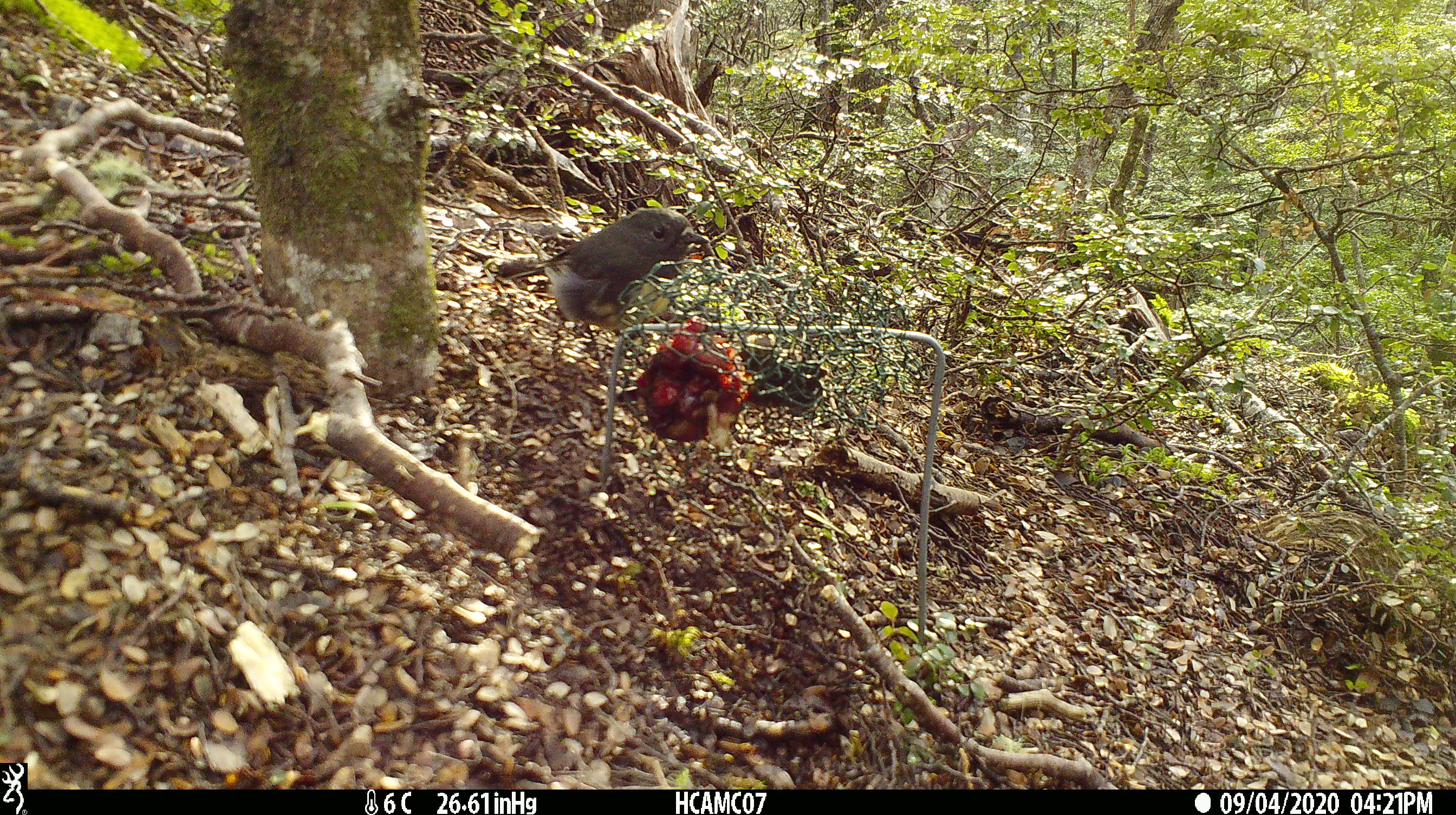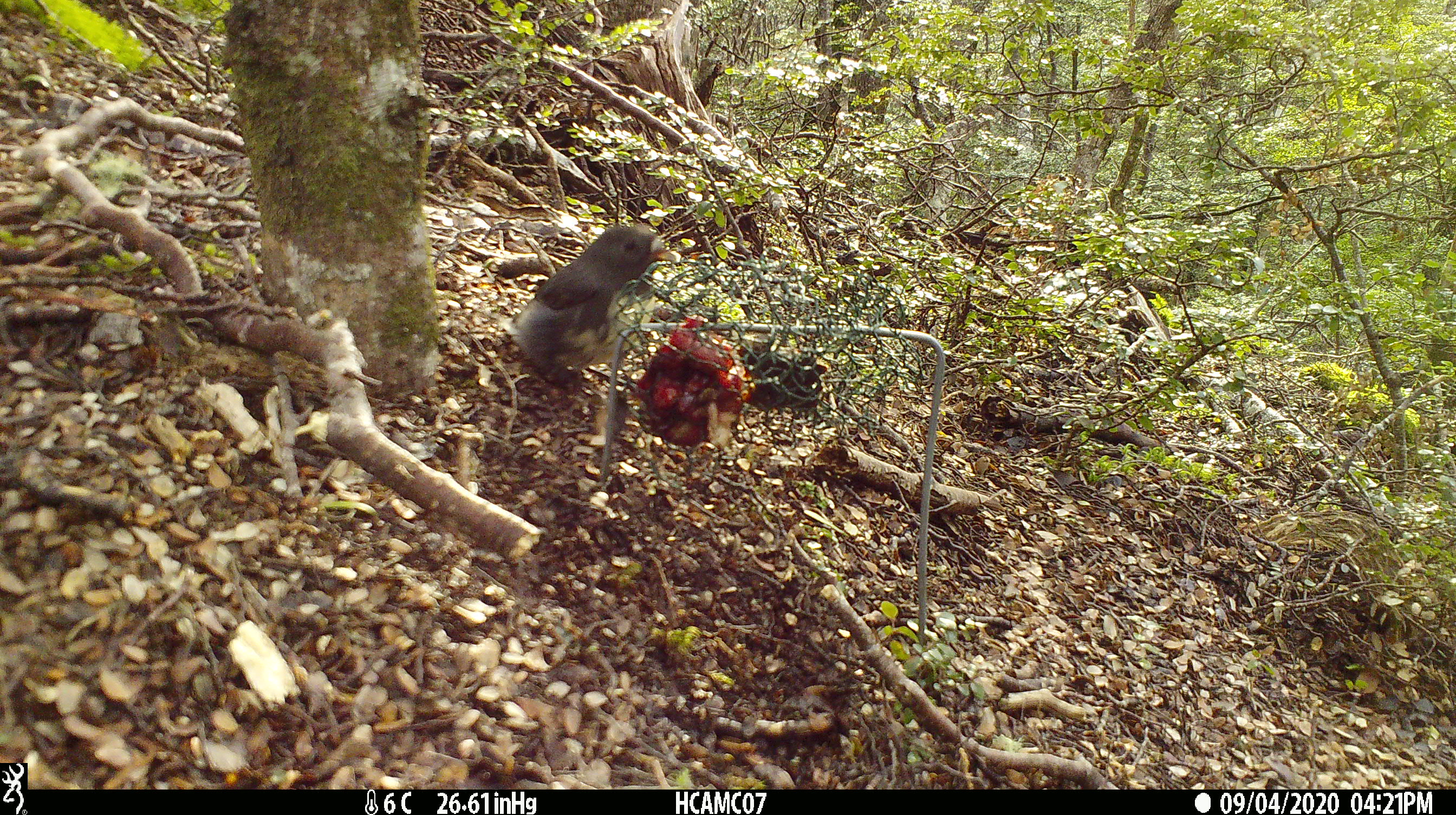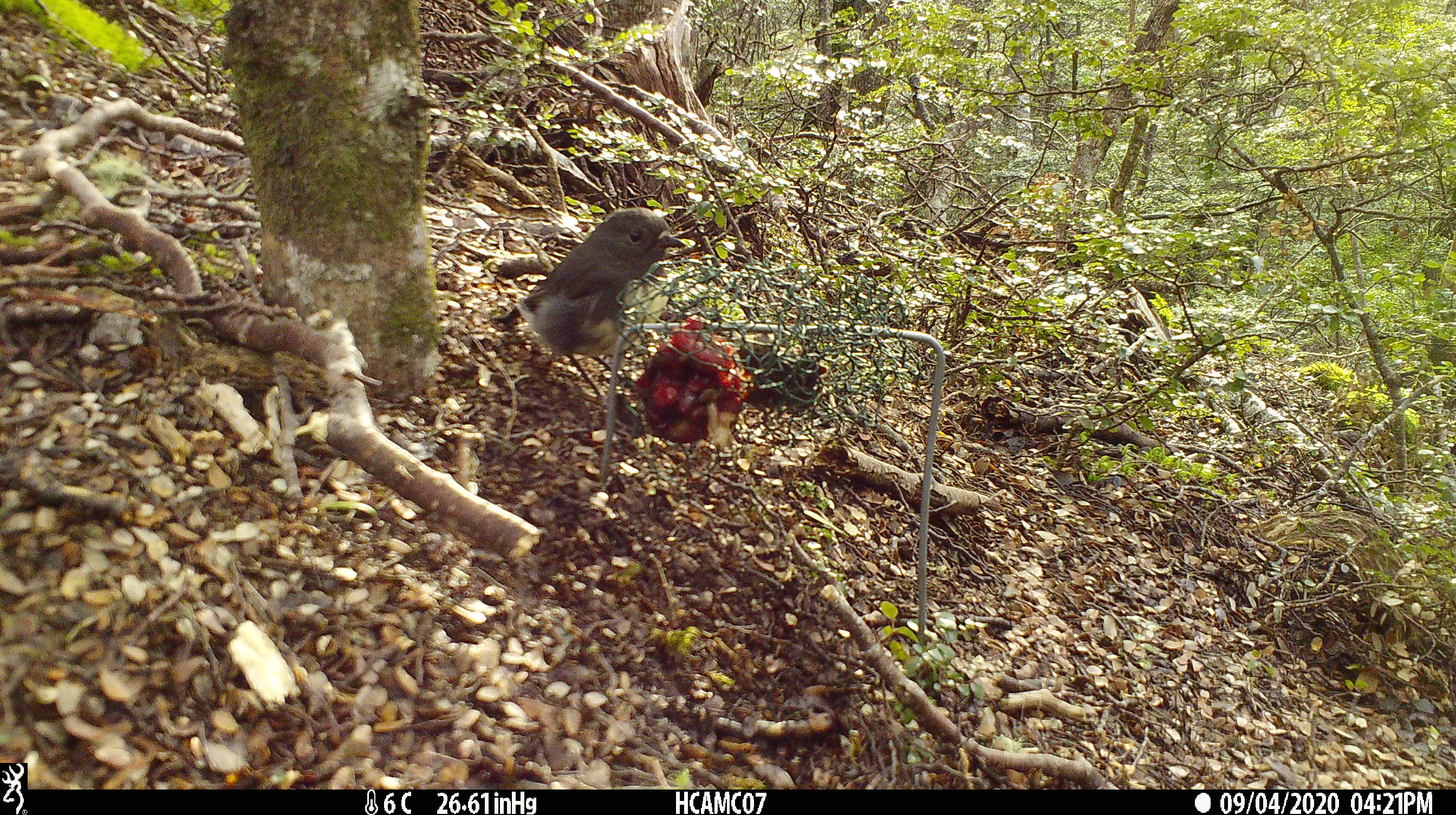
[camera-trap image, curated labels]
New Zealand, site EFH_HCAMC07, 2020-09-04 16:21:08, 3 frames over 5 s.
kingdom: Animalia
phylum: Chordata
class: Aves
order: Passeriformes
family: Petroicidae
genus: Petroica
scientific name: Petroica australis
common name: new zealand robin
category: robin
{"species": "robin (new zealand robin) (Petroica australis)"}